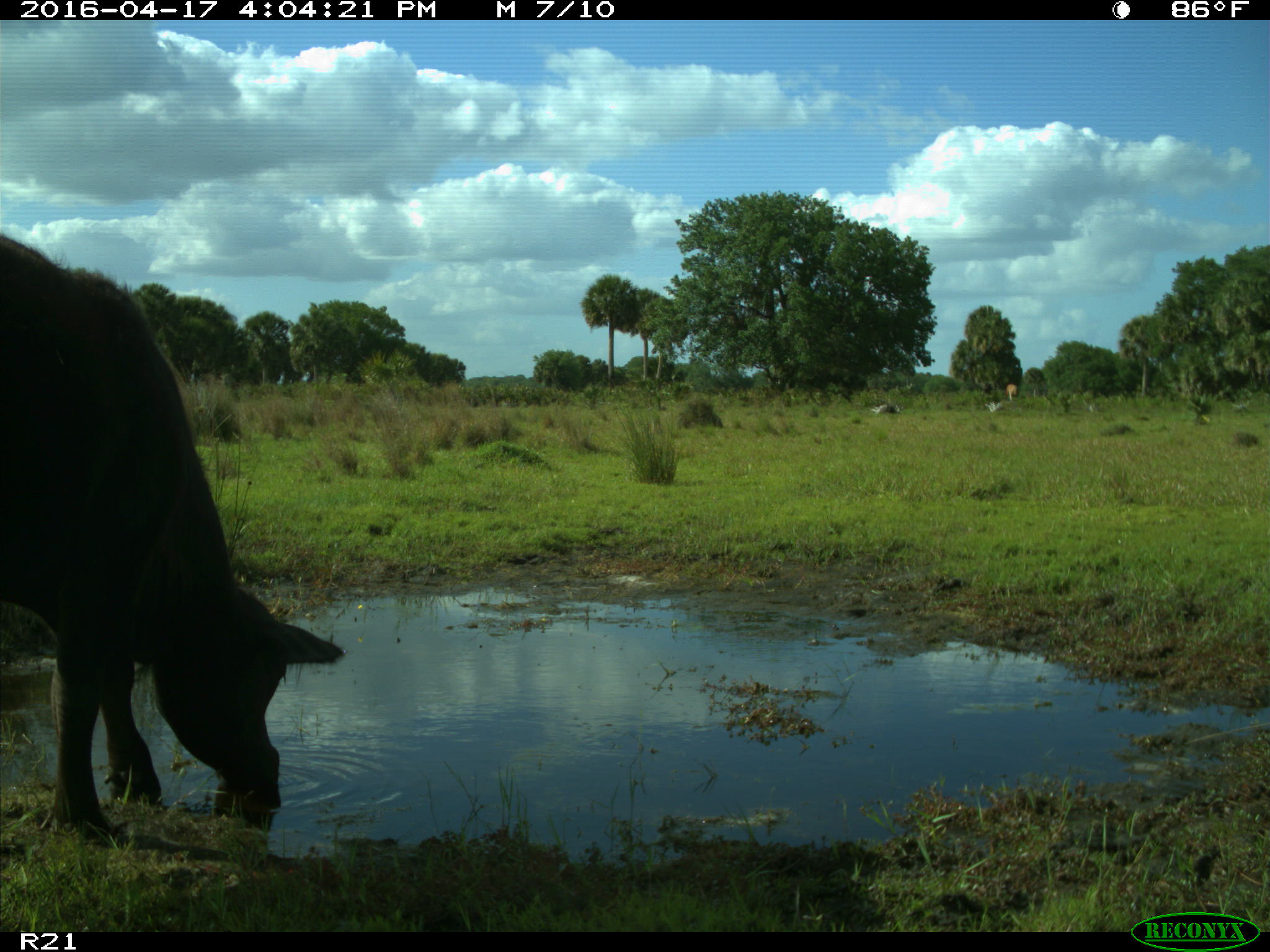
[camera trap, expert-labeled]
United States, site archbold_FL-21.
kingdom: Animalia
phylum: Chordata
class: Mammalia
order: Artiodactyla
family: Bovidae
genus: Bos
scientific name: Bos taurus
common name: domestic cow